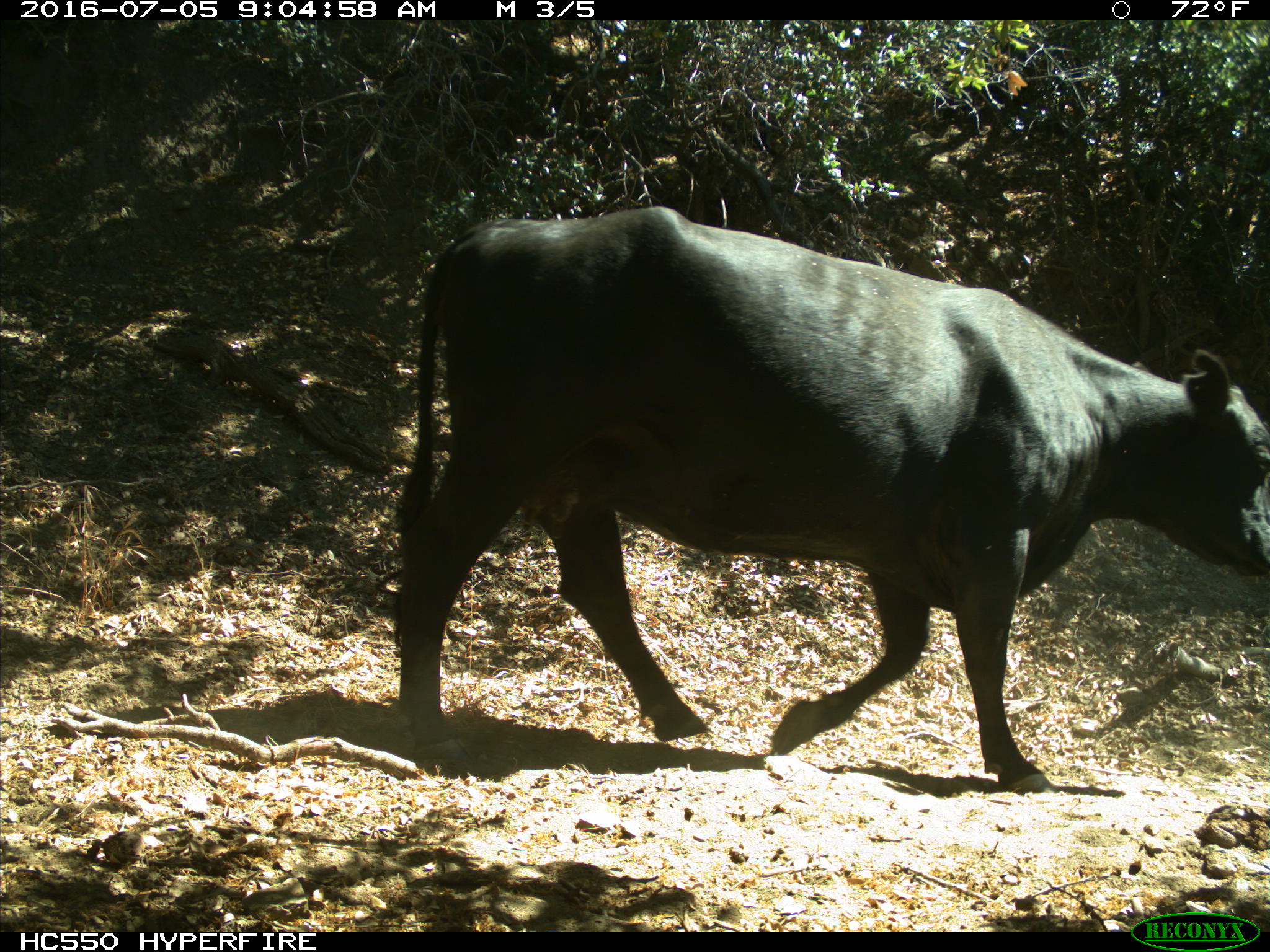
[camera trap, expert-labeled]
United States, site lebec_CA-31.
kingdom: Animalia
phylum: Chordata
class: Mammalia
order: Artiodactyla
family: Bovidae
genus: Bos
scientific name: Bos taurus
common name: domestic cow